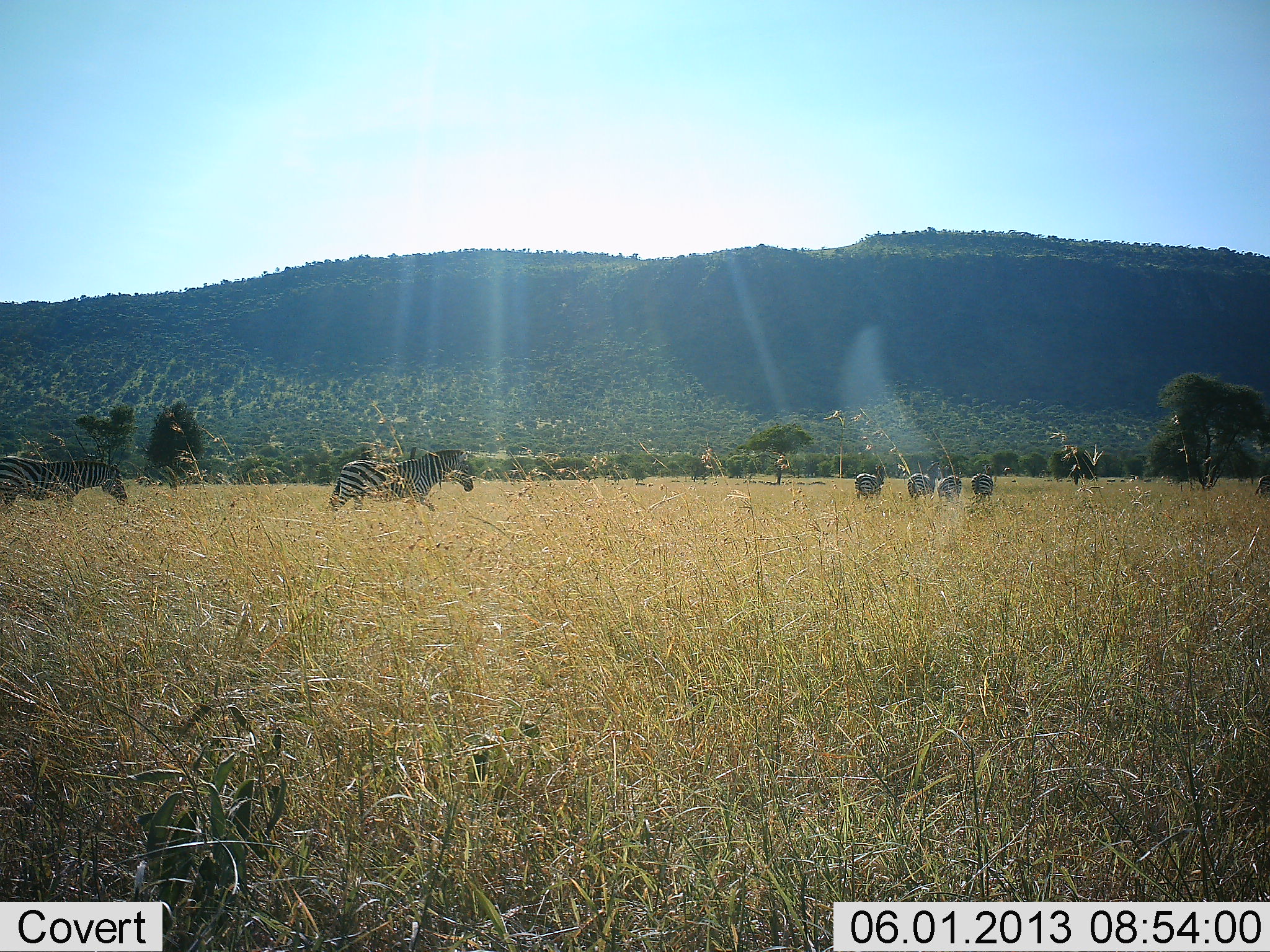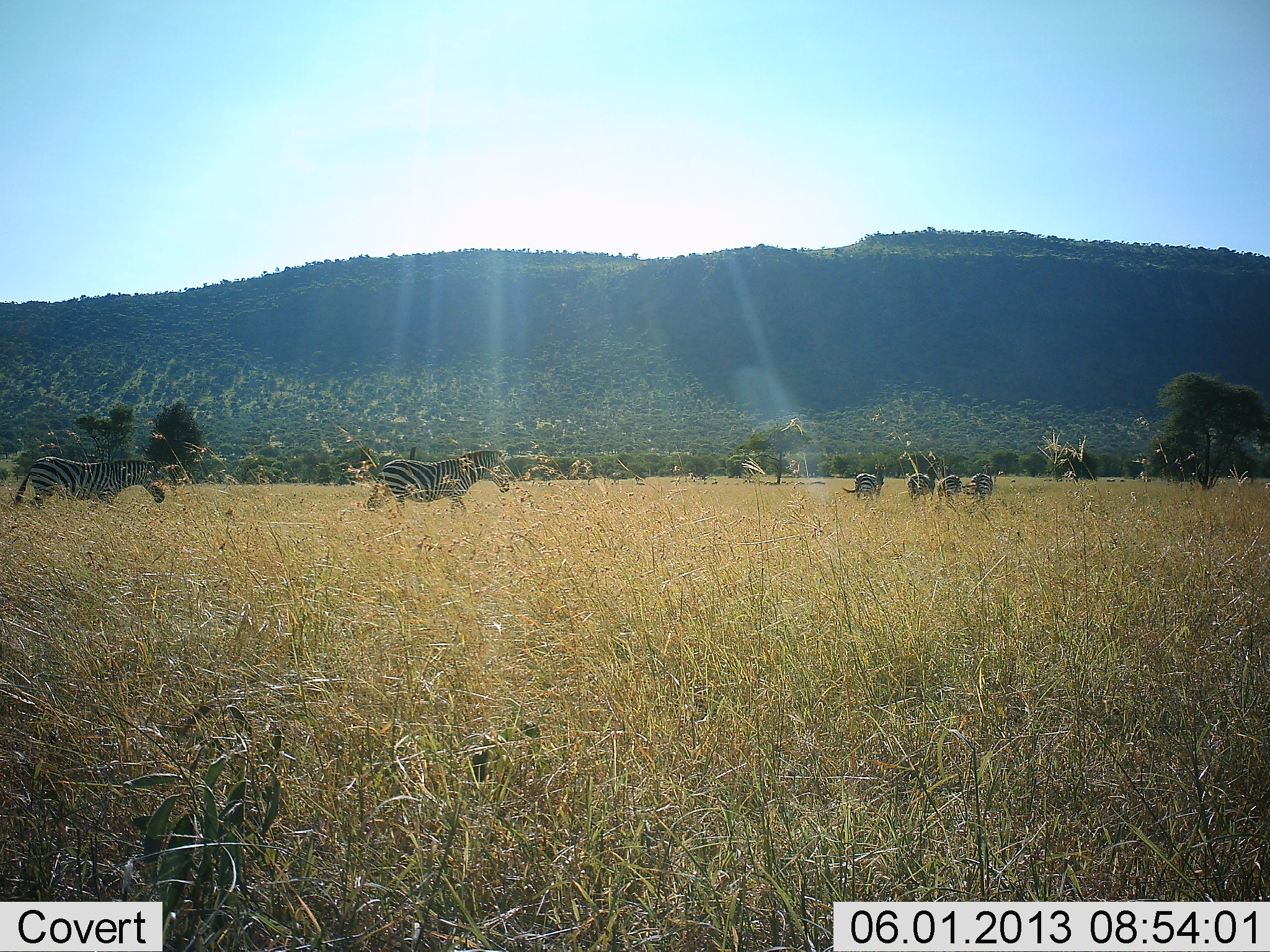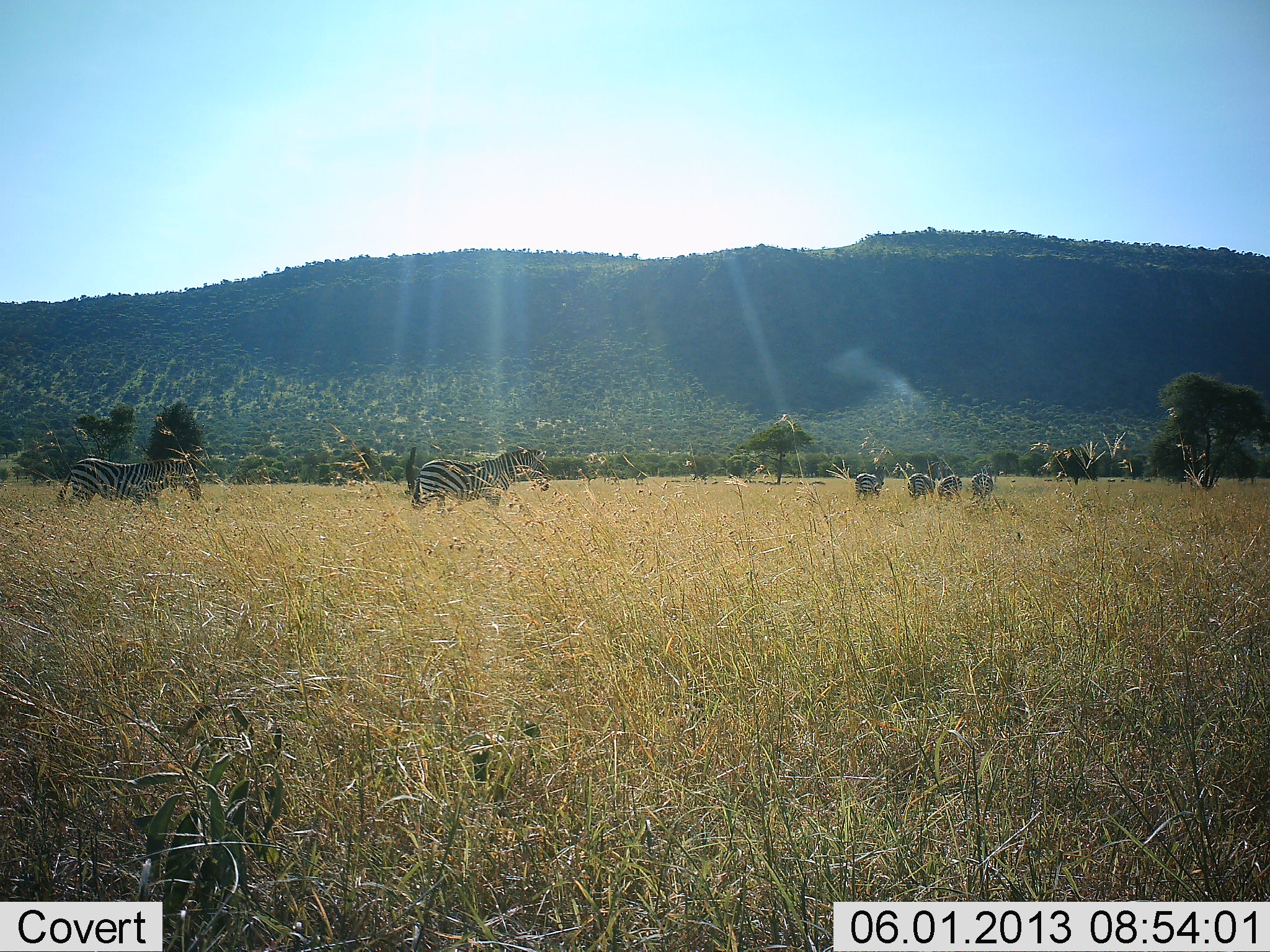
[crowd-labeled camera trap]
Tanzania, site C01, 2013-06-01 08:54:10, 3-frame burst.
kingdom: Animalia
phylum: Chordata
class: Mammalia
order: Perissodactyla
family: Equidae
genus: Equus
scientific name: Equus quagga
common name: plains zebra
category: zebra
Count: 6.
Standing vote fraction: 50%.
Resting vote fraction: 0%.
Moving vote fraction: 89%.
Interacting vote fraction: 6%.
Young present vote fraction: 0%.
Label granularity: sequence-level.